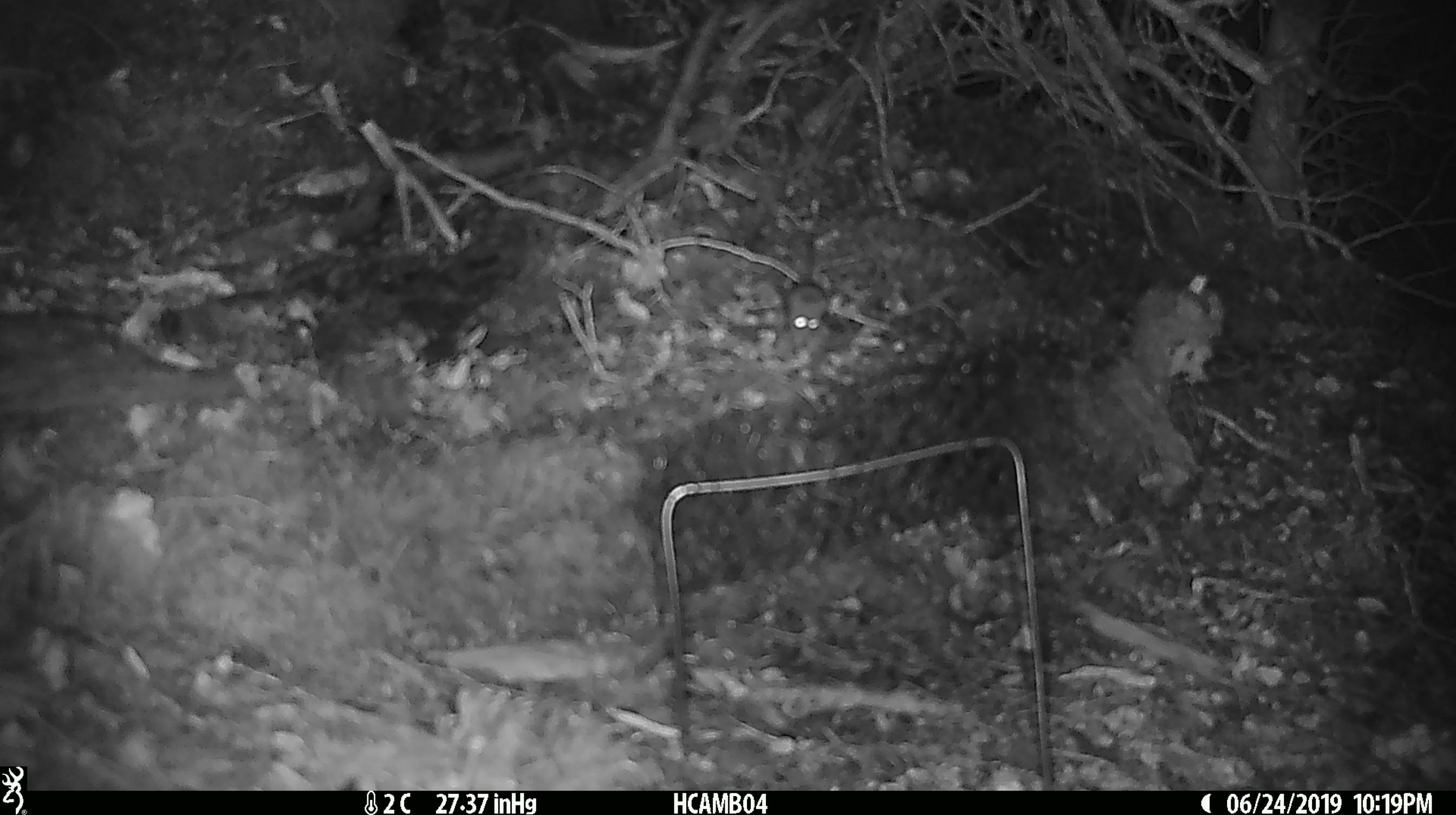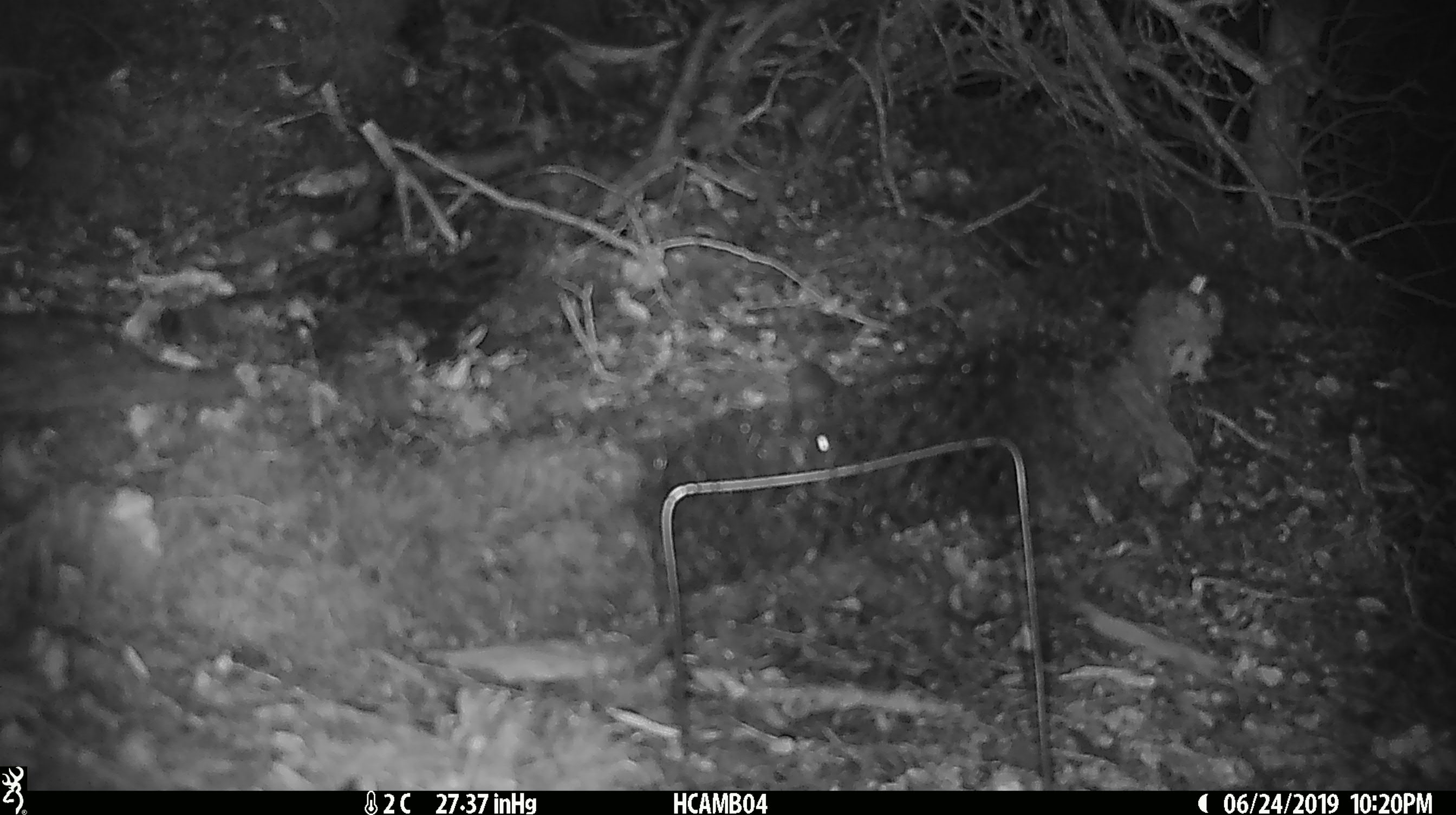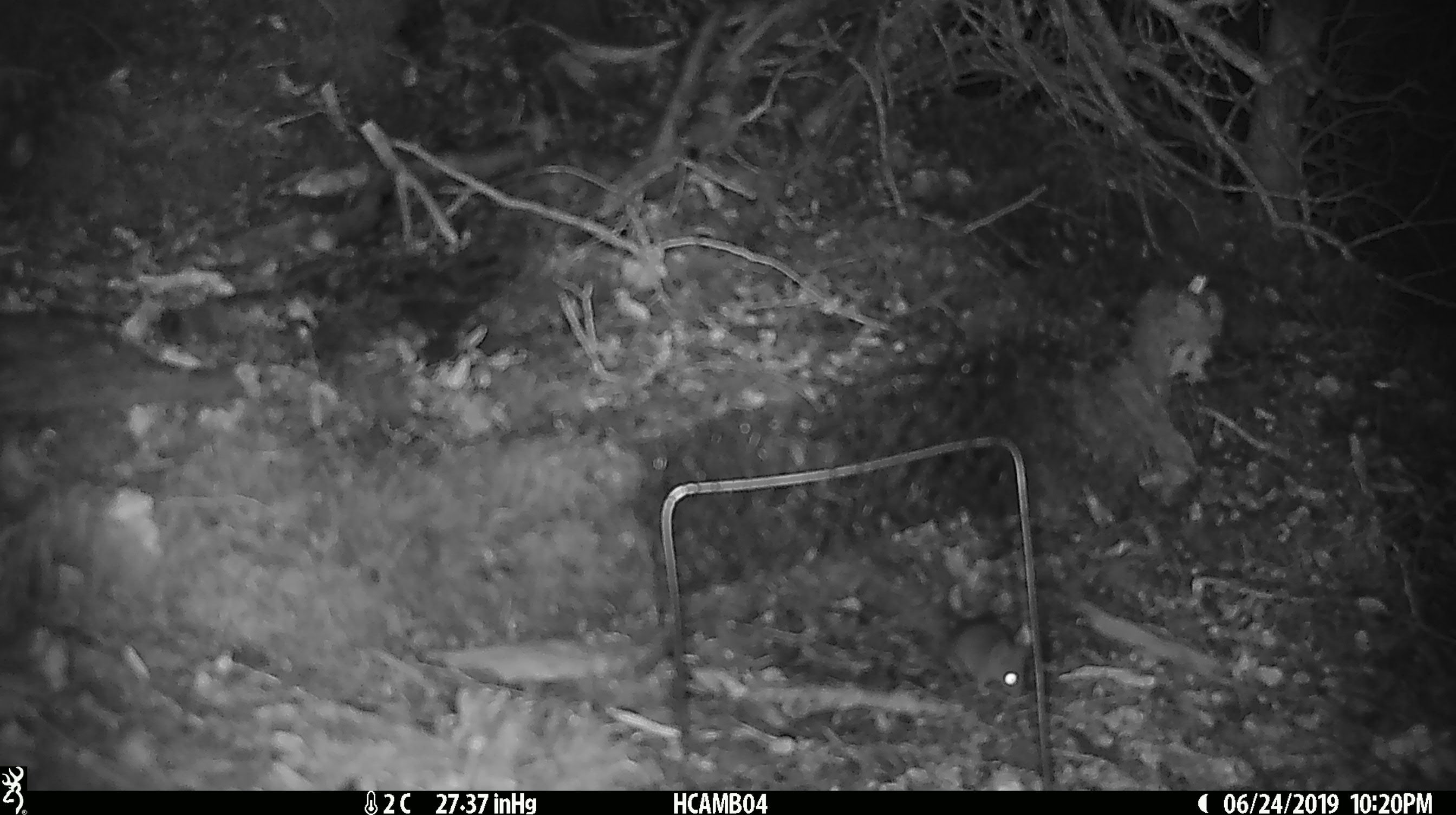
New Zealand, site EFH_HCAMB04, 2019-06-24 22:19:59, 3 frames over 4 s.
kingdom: Animalia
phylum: Chordata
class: Mammalia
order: Rodentia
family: Muridae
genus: Mus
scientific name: Mus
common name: mouse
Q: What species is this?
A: Mouse (Mus).